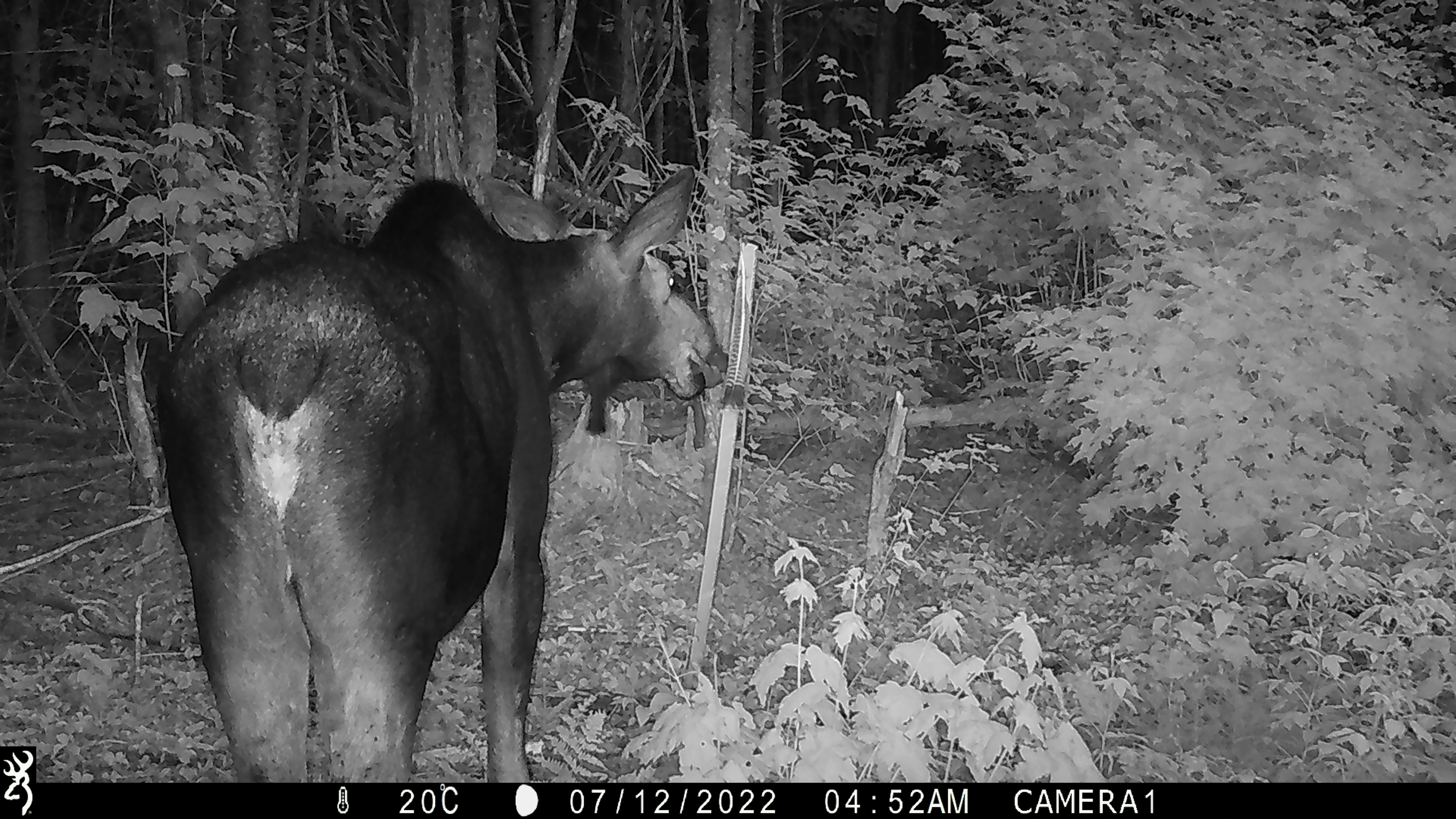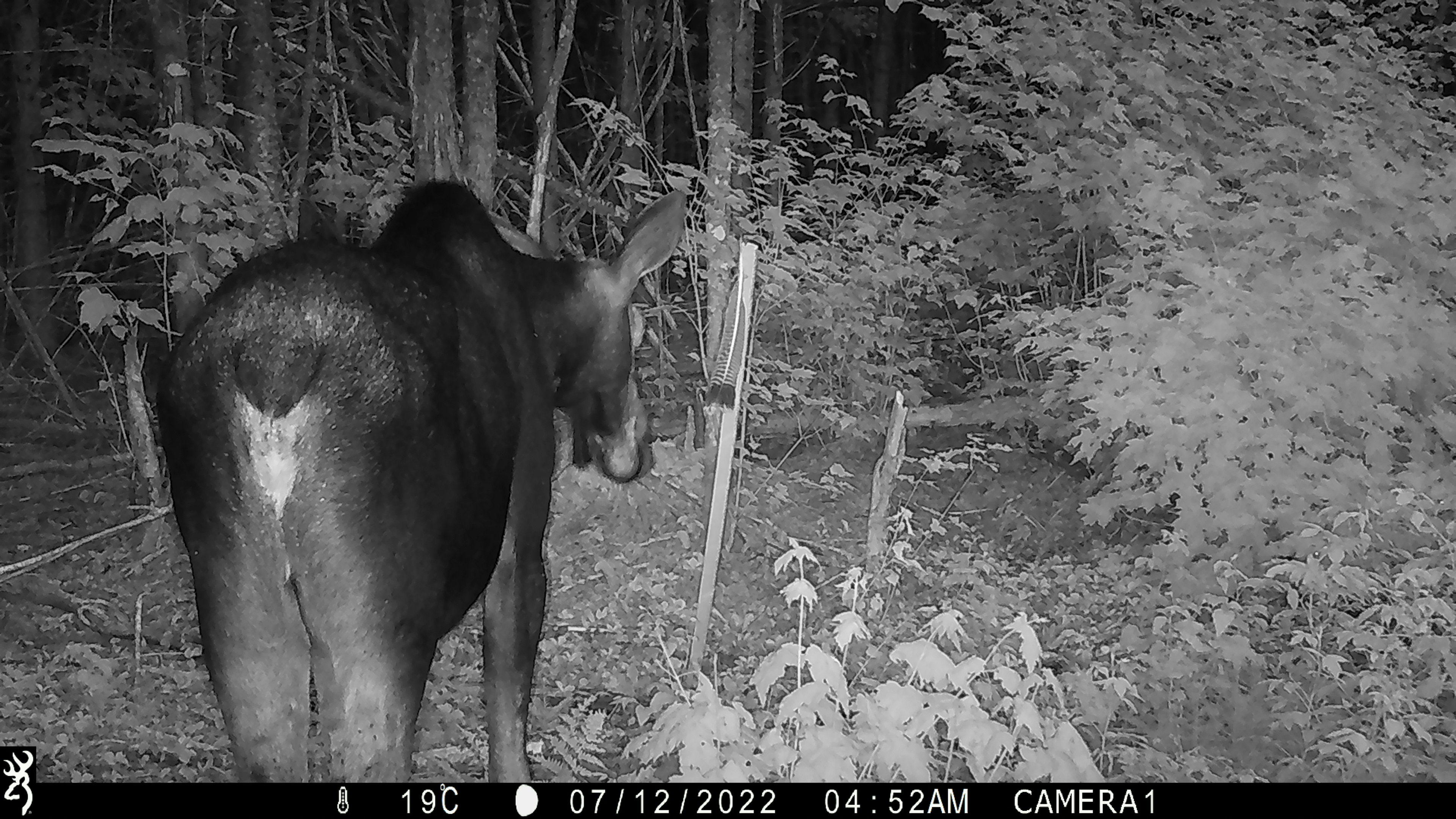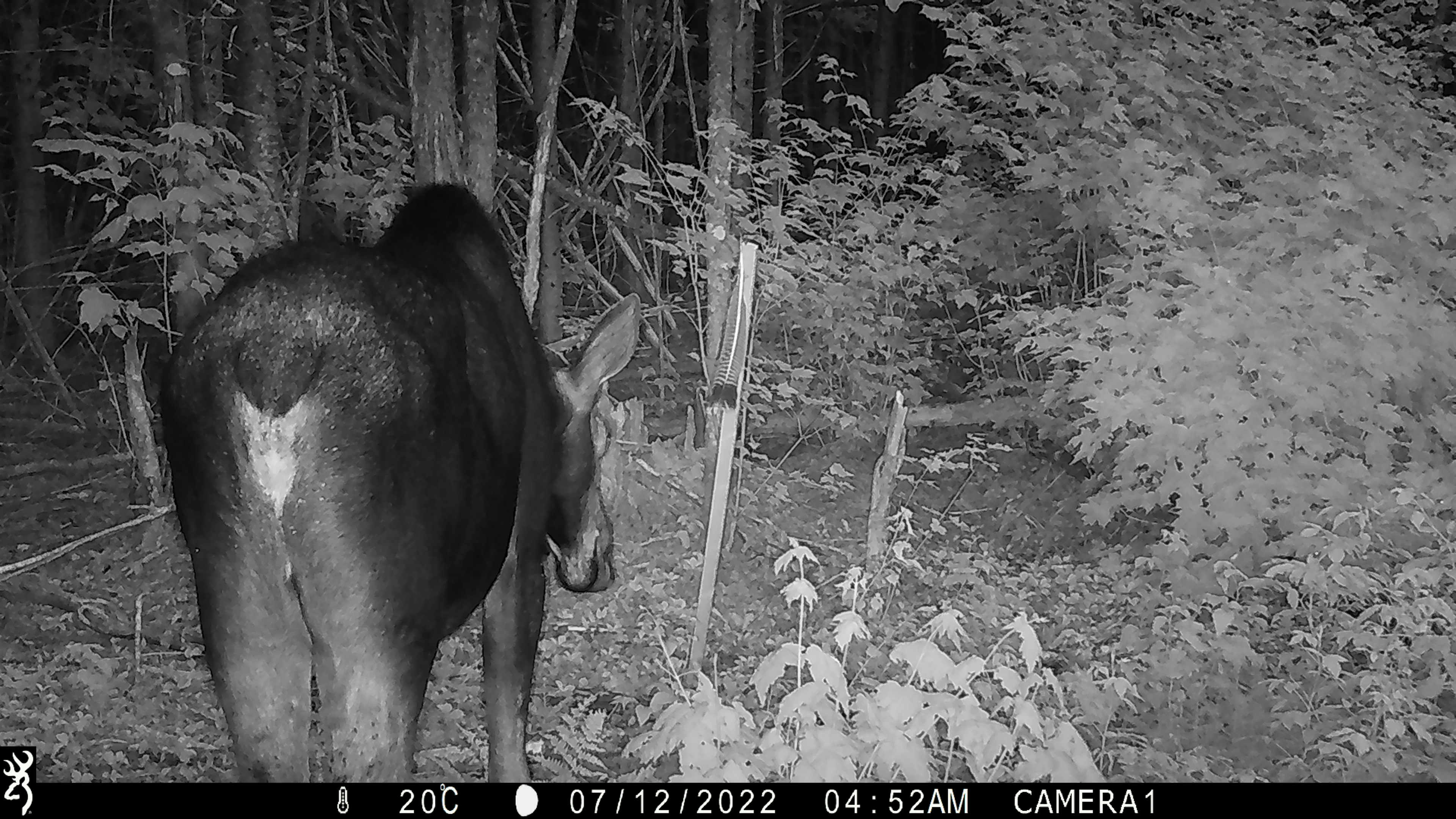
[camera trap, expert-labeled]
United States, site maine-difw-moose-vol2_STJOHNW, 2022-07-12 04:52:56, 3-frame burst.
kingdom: Animalia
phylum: Chordata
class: Mammalia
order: Artiodactyla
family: Cervidae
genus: Alces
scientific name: Alces alces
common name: moose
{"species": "moose (Alces alces)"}